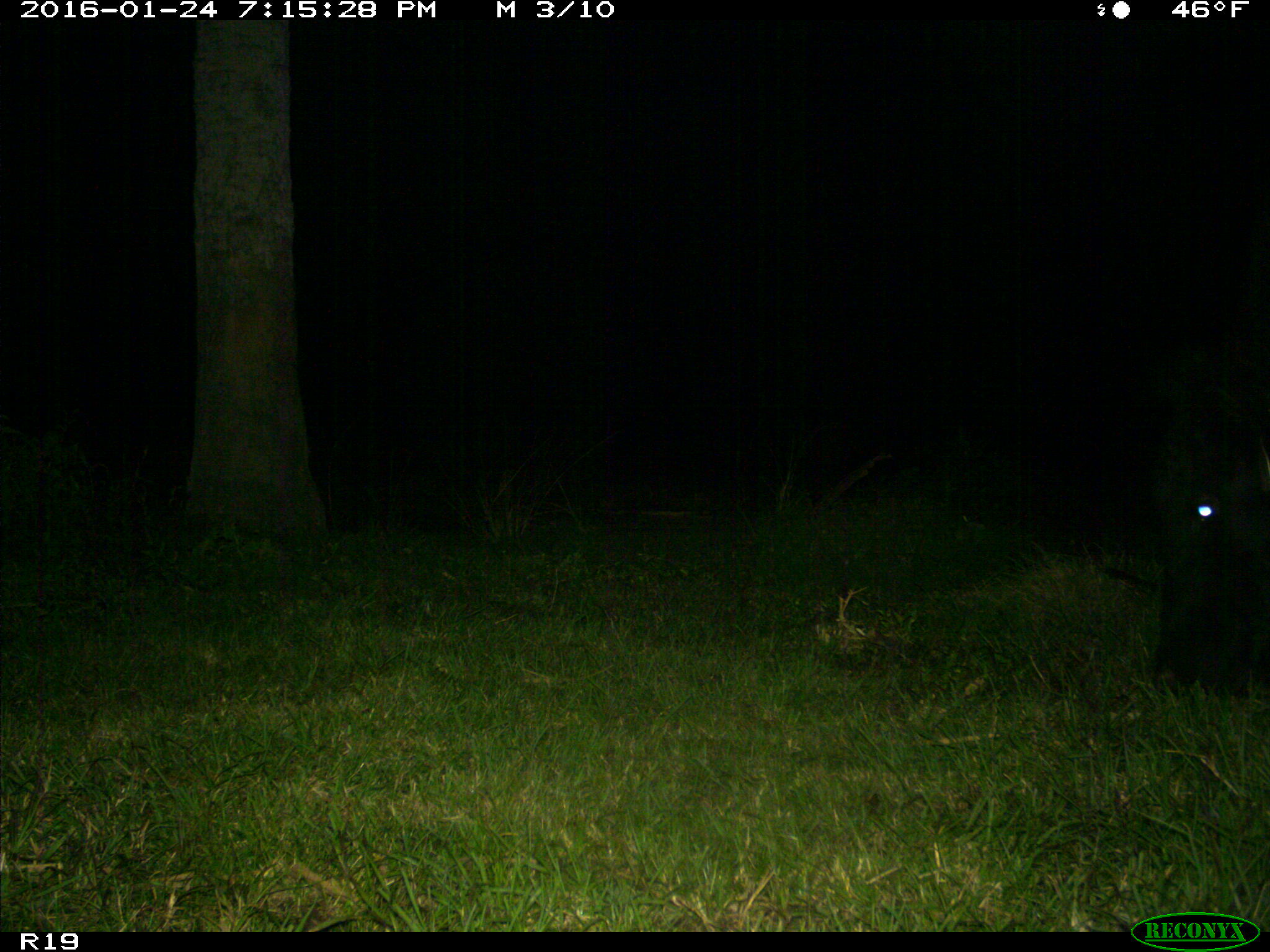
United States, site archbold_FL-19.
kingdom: Animalia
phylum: Chordata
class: Mammalia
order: Artiodactyla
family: Suidae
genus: Sus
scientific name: Sus scrofa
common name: wild boar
Sus scrofa (wild boar).